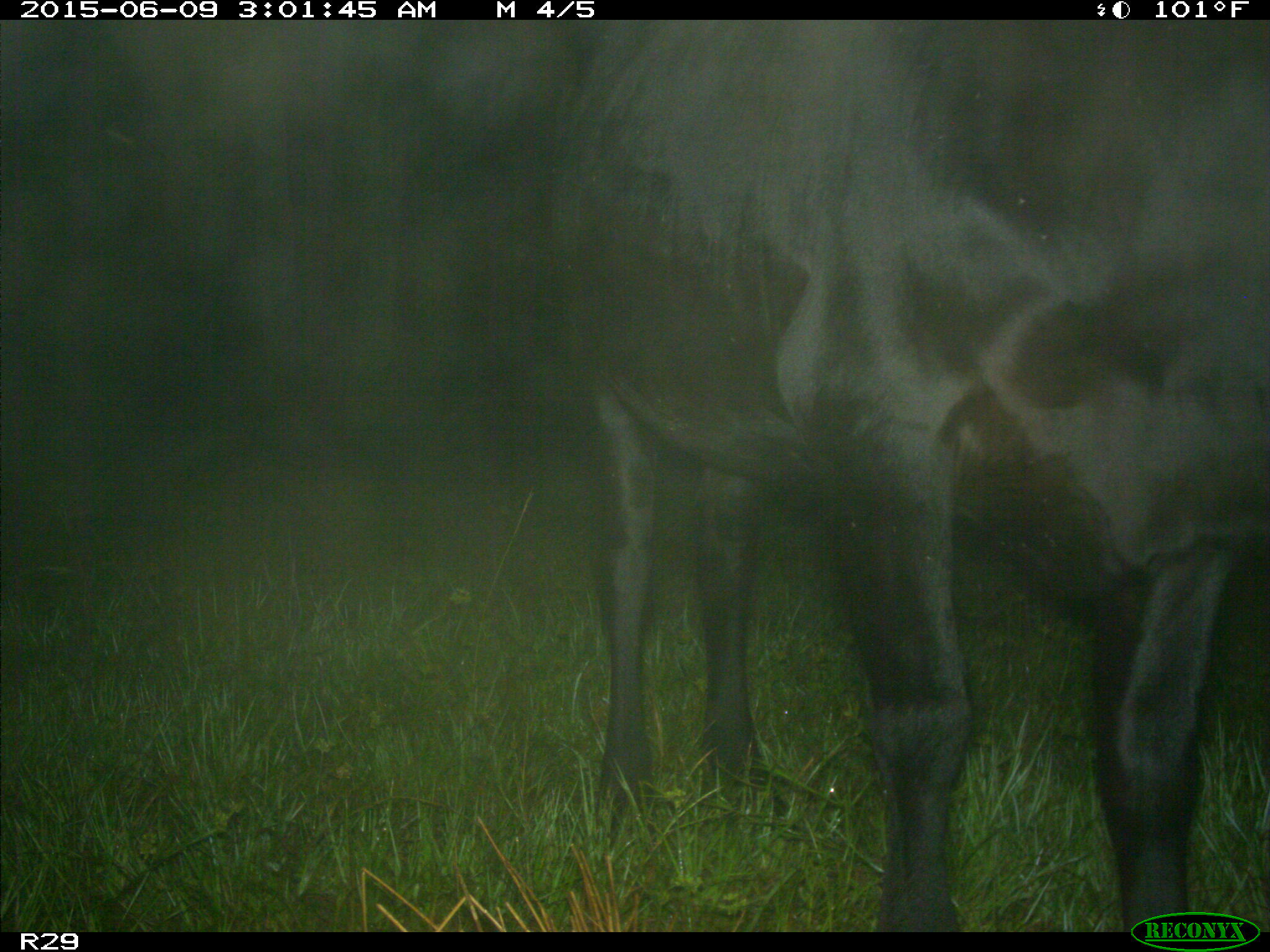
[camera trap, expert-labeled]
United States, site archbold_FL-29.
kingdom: Animalia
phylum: Chordata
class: Mammalia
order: Artiodactyla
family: Bovidae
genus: Bos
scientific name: Bos taurus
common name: domestic cow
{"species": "Bos taurus (domestic cow)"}